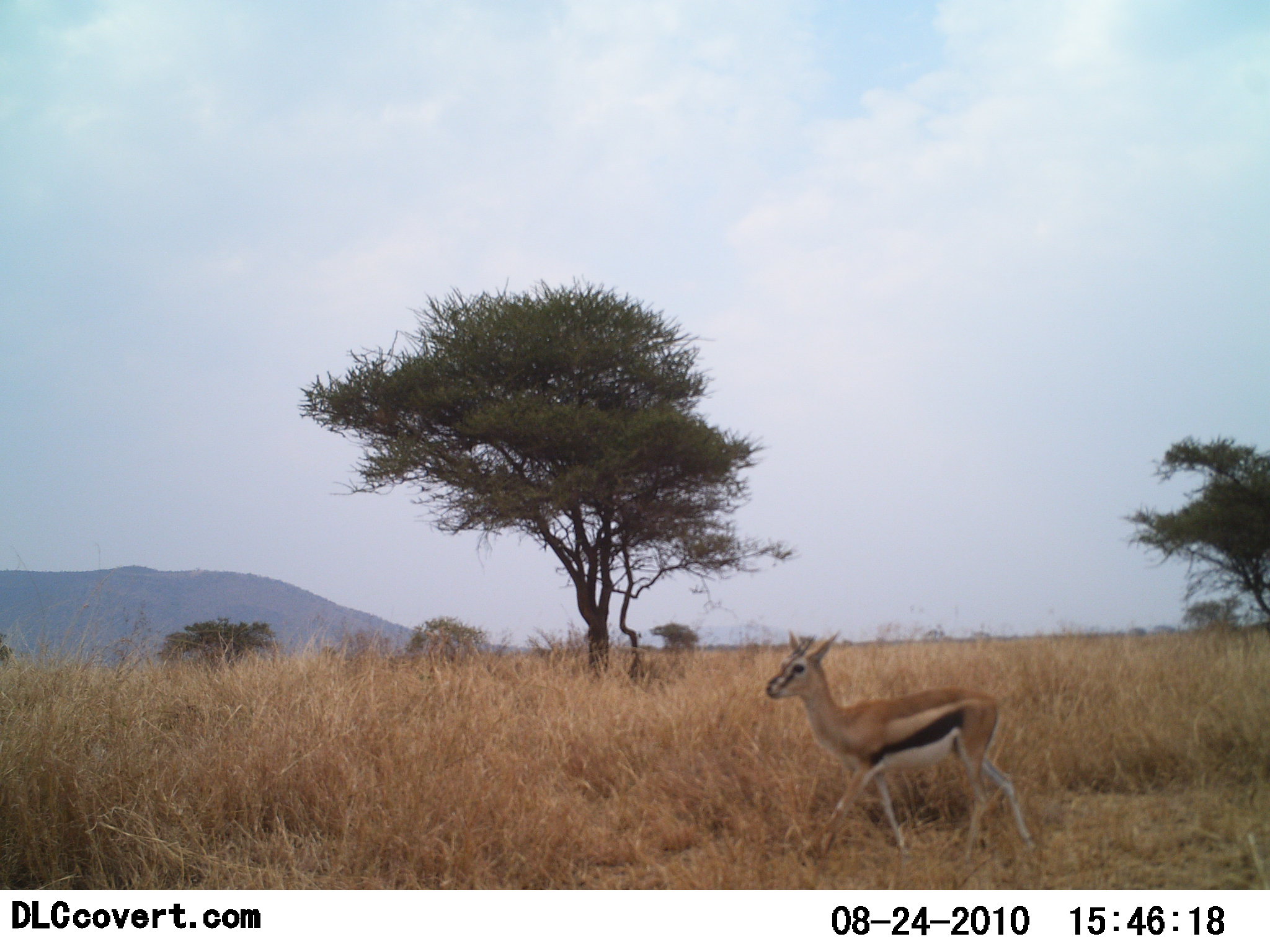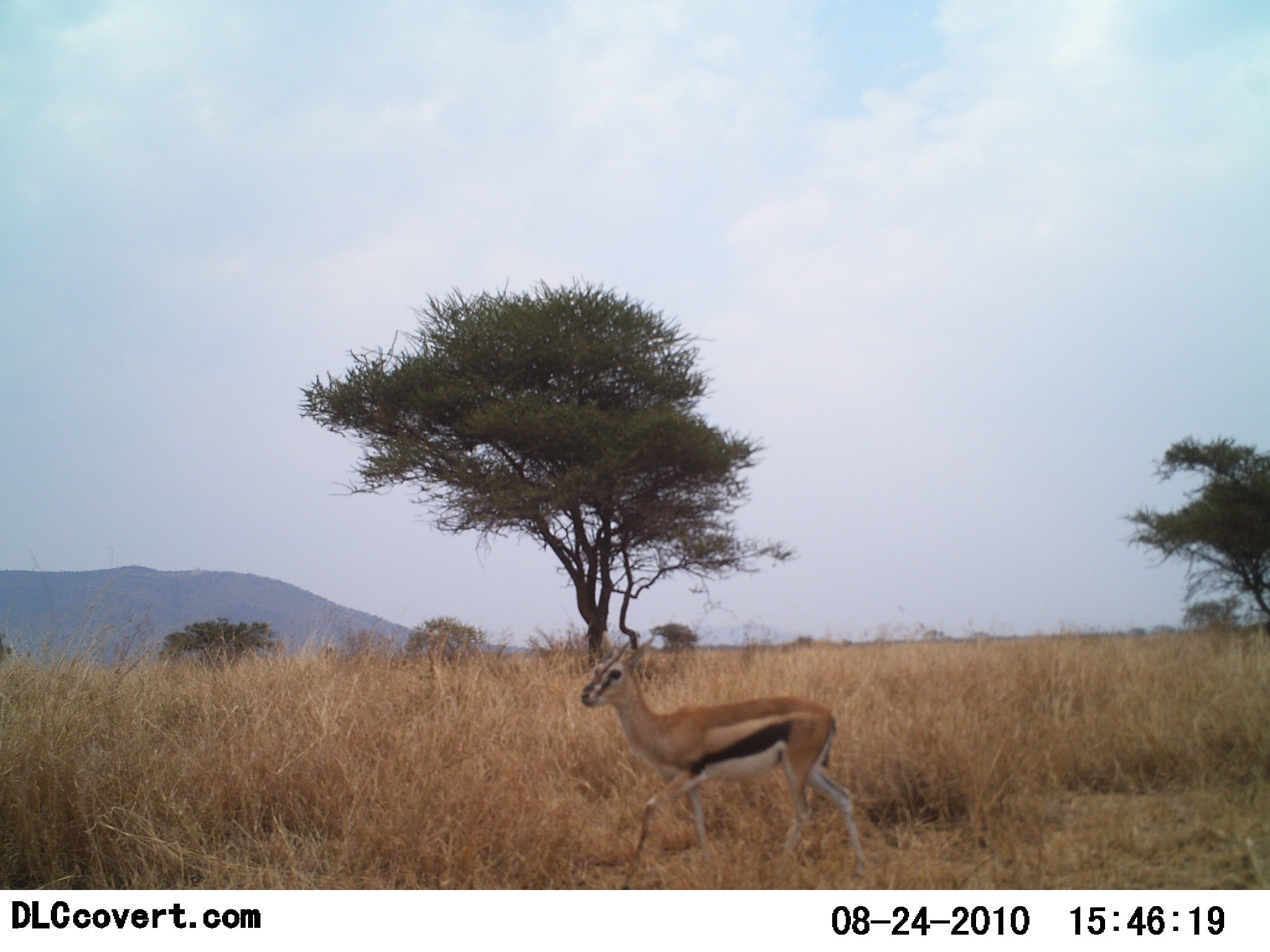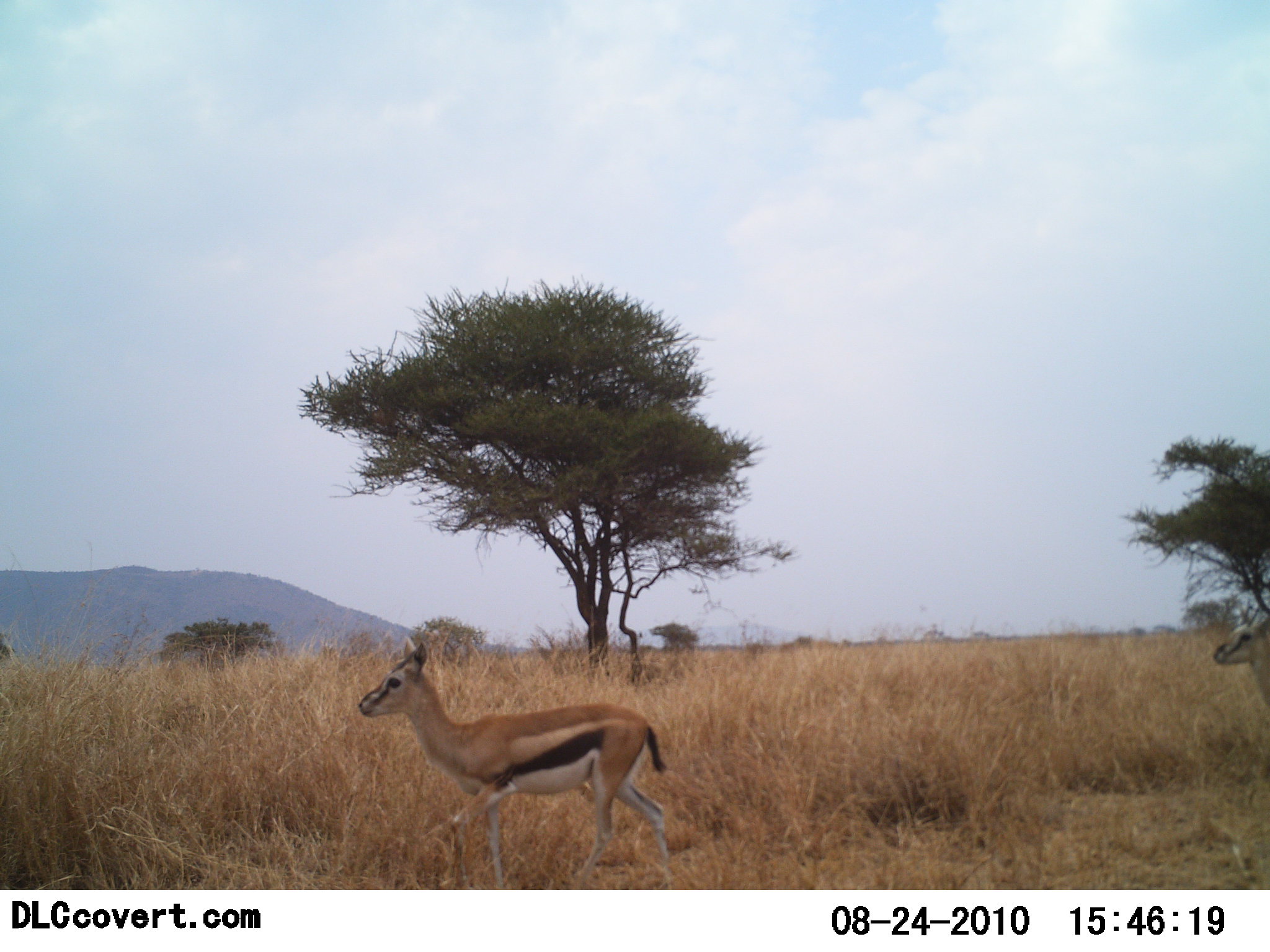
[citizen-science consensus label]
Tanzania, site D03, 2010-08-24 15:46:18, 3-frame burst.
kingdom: Animalia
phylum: Chordata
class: Mammalia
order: Artiodactyla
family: Bovidae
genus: Eudorcas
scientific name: Eudorcas thomsonii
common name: thomson's gazelle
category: gazellethomsons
Gazellethomsons (thomson's gazelle) (Eudorcas thomsonii), count 2. Behavior (volunteer vote fractions): standing 8%, resting 0%, moving 100%, interacting 0%. Young present (vote fraction): 0%. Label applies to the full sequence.